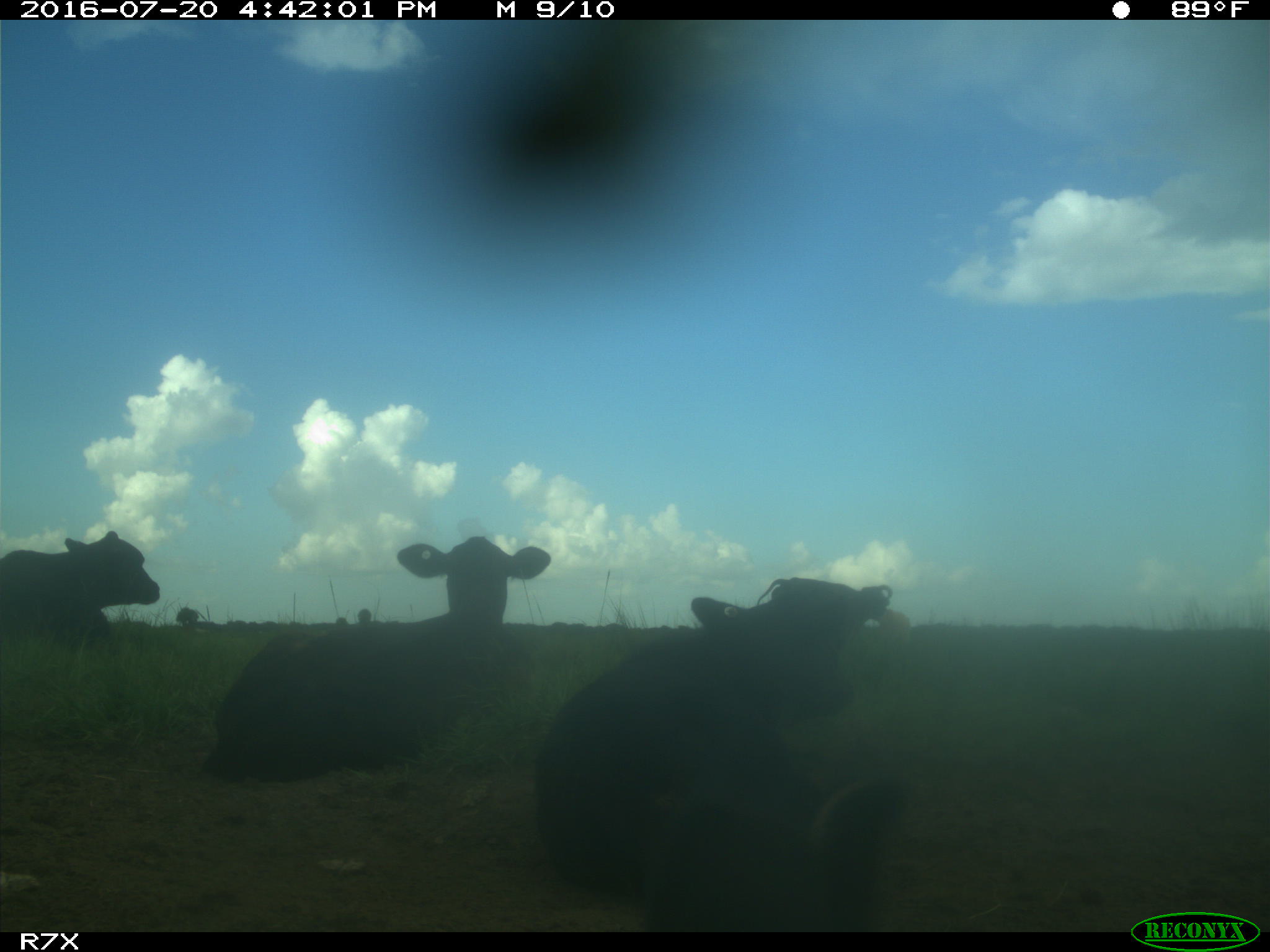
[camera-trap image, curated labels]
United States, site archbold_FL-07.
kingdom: Animalia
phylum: Chordata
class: Mammalia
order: Artiodactyla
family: Bovidae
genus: Bos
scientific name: Bos taurus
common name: domestic cow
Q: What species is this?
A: Bos taurus (domestic cow).